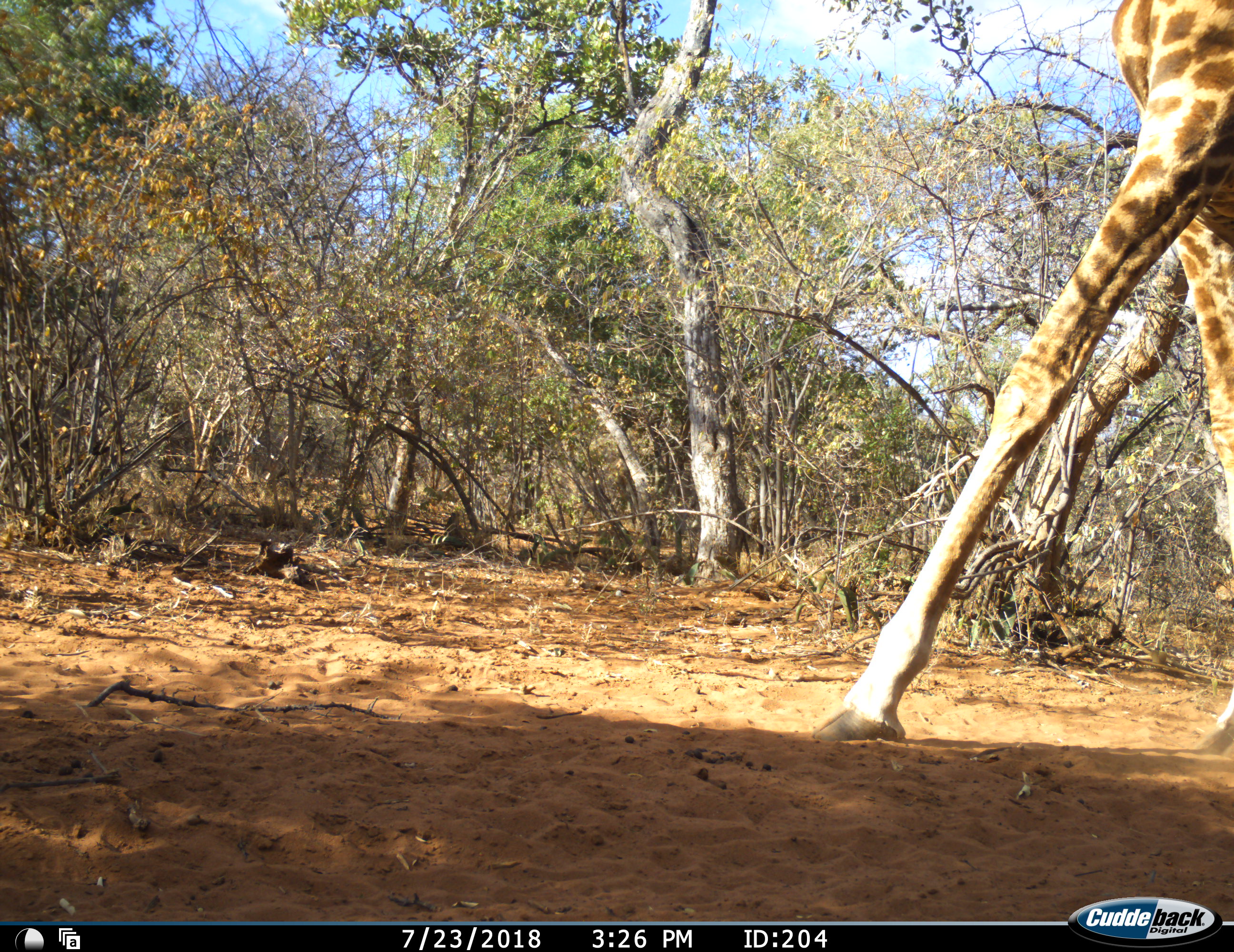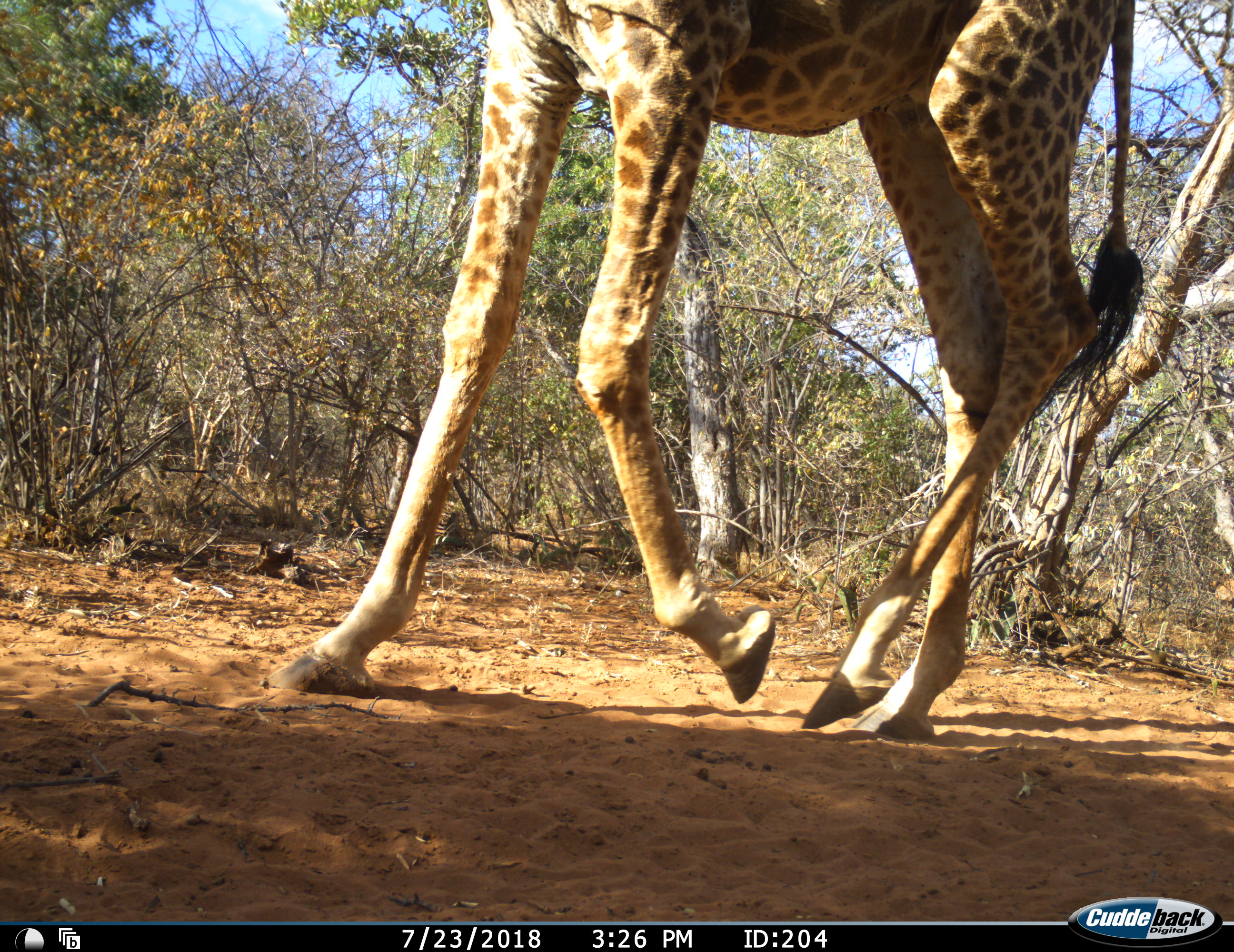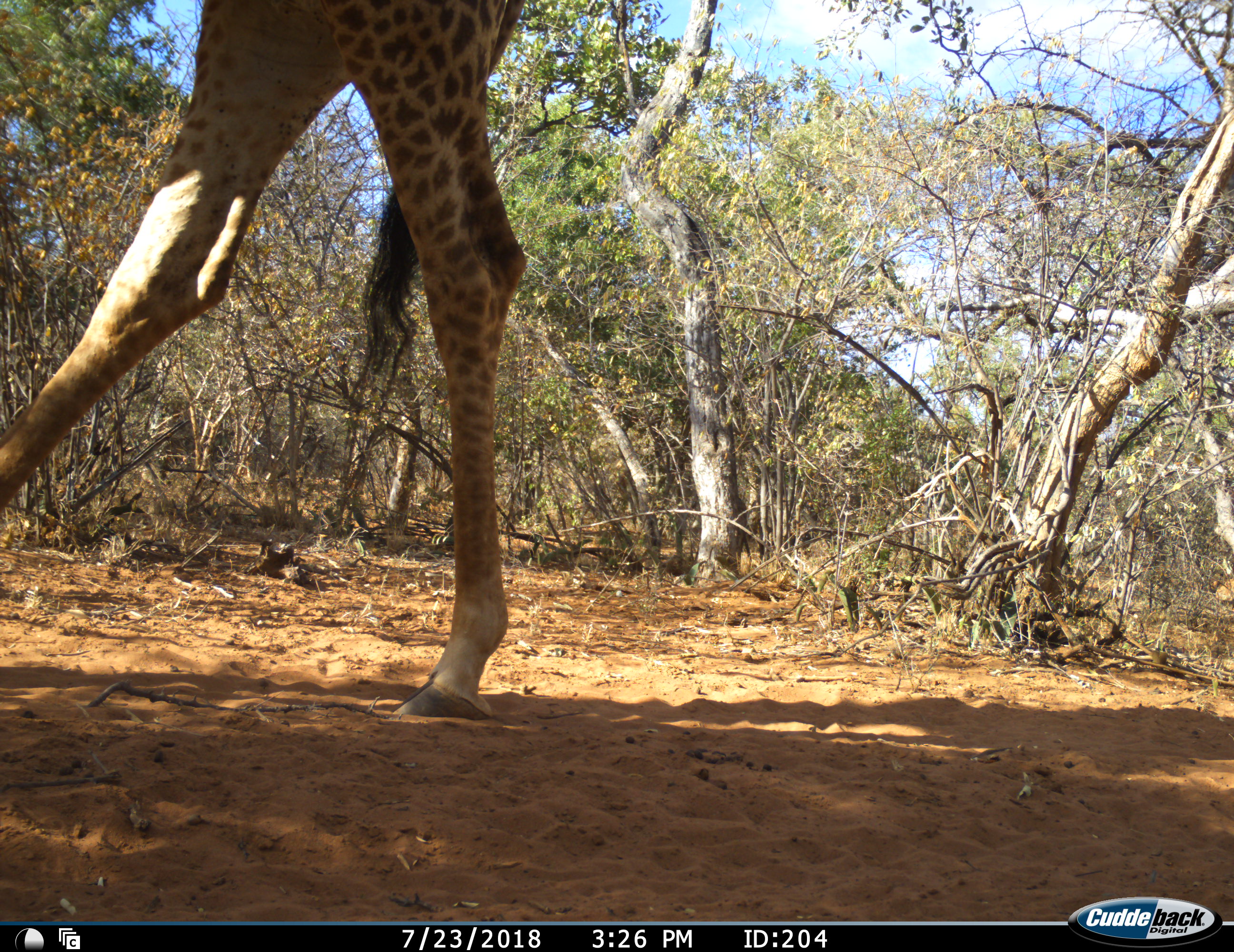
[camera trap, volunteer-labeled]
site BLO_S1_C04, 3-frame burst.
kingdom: Animalia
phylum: Chordata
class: Mammalia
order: Artiodactyla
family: Giraffidae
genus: Giraffa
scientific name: Giraffa camelopardalis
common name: giraffe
Giraffe (Giraffa camelopardalis), count 1. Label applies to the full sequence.